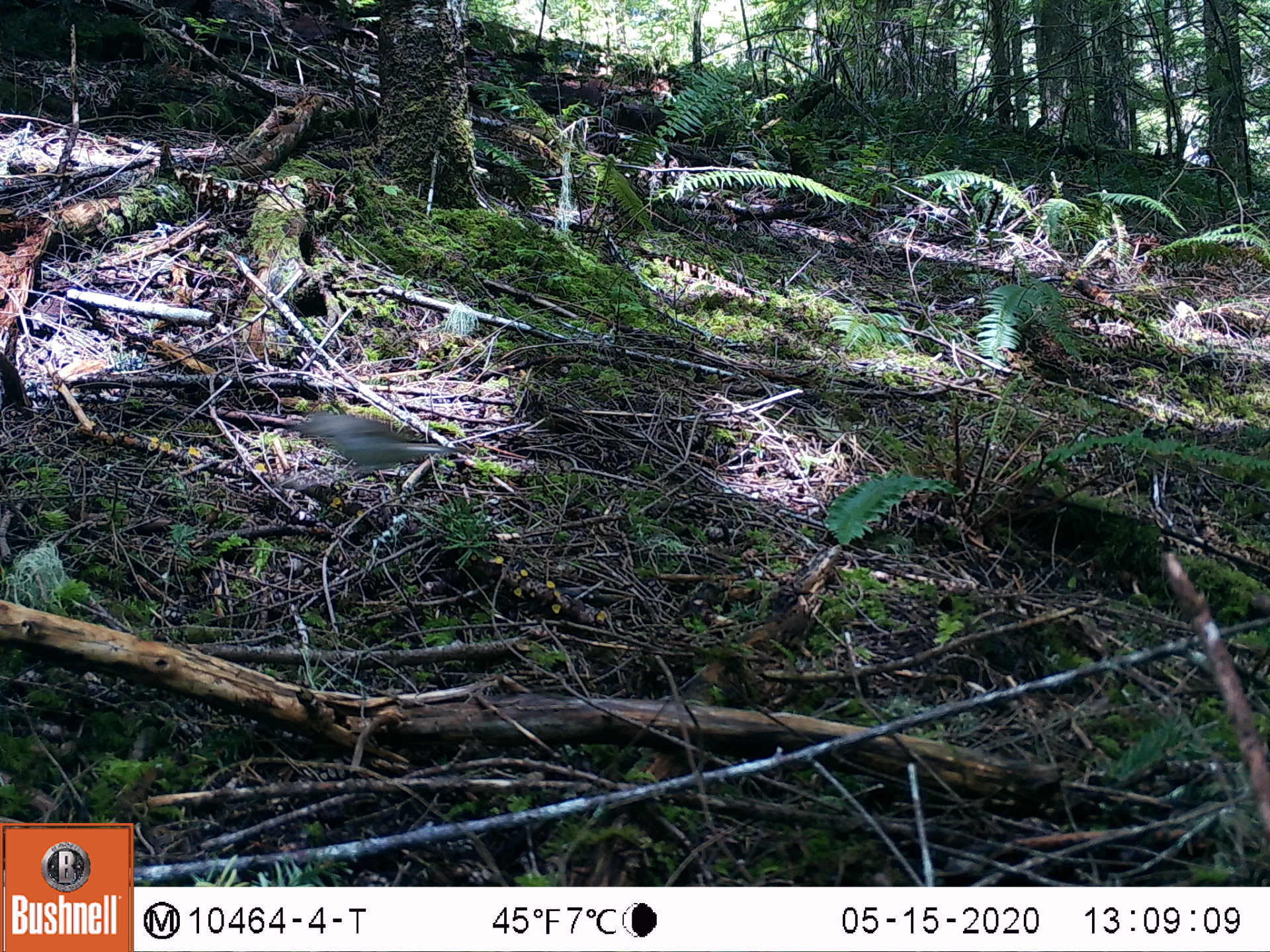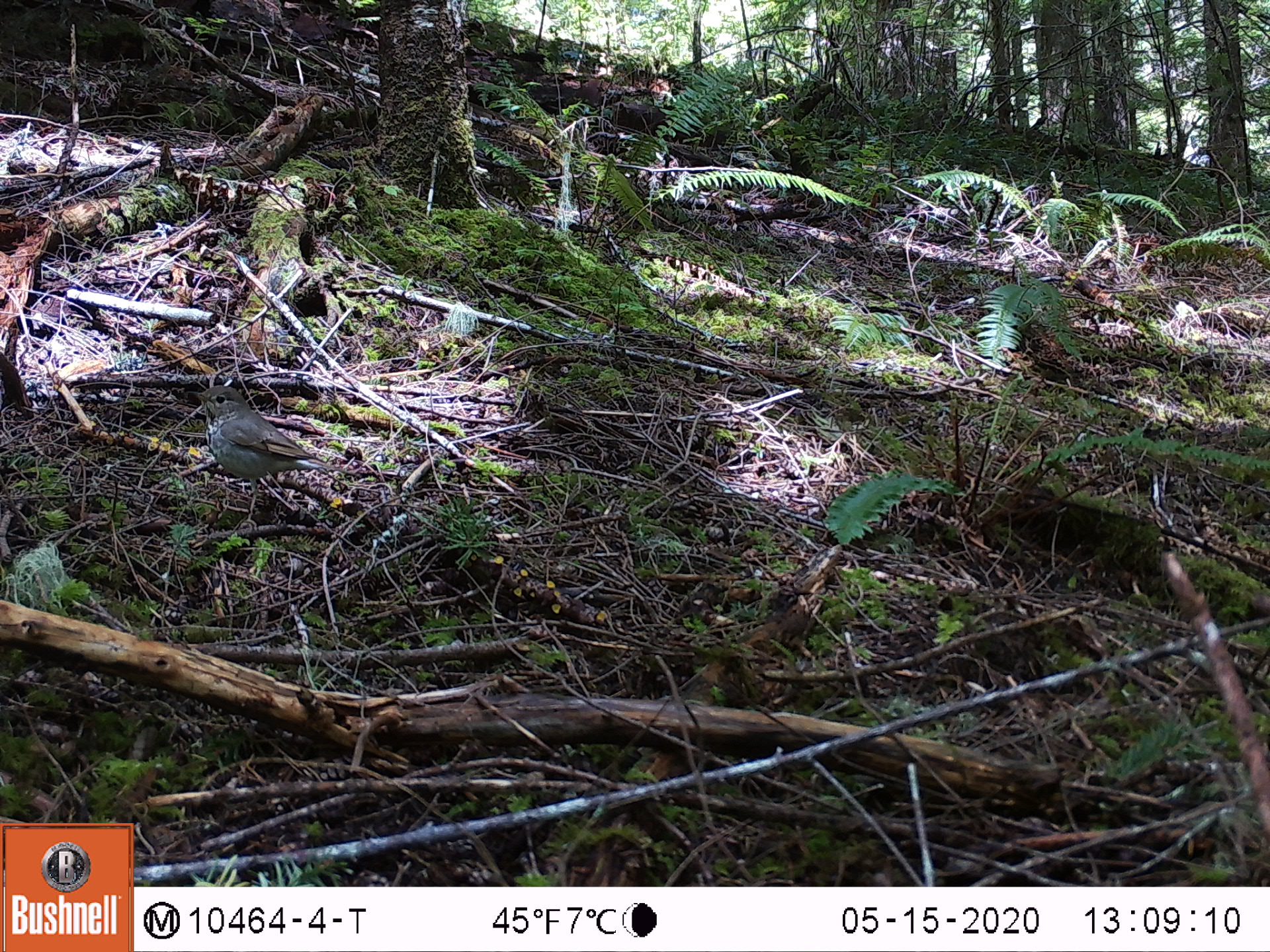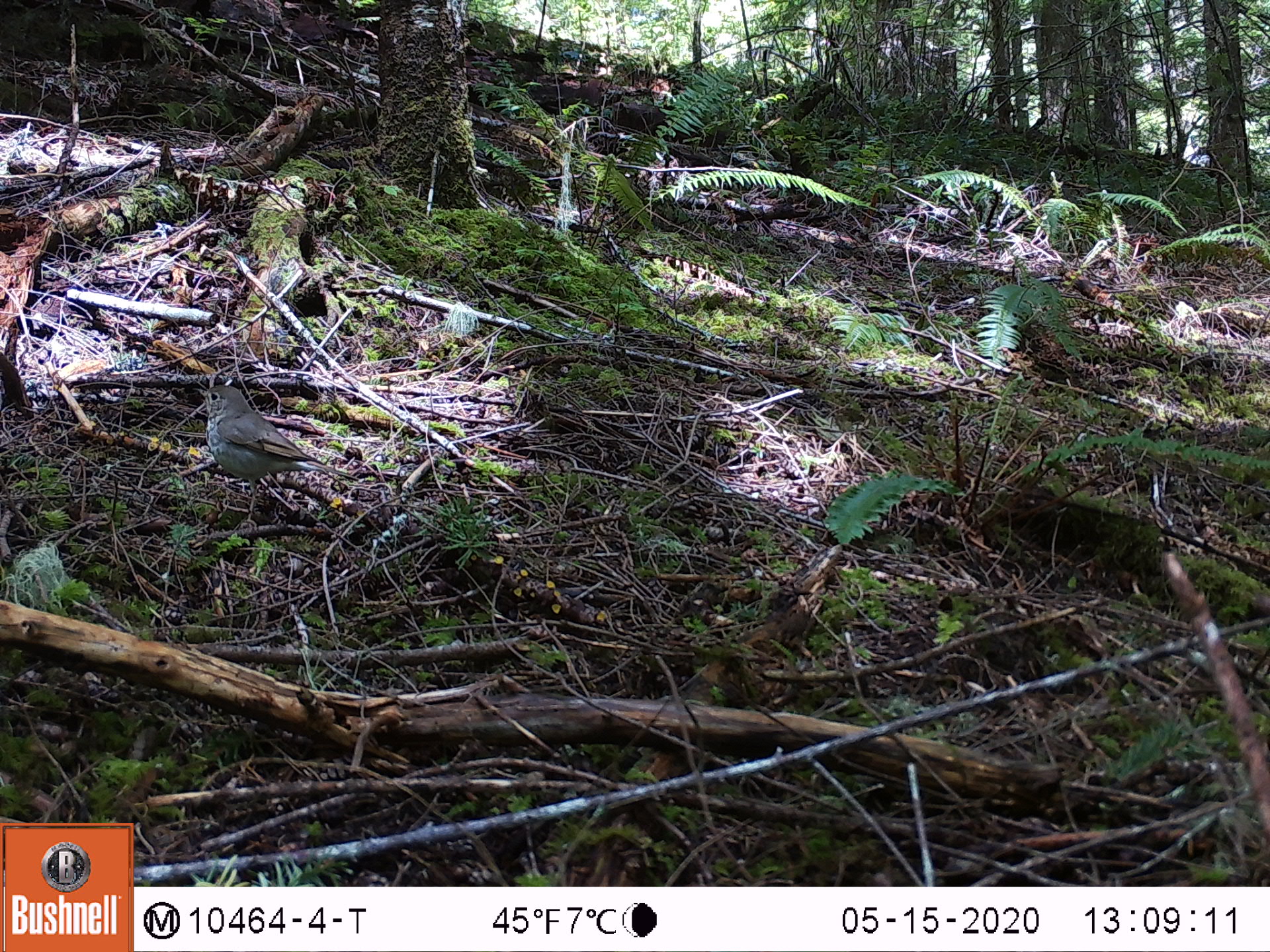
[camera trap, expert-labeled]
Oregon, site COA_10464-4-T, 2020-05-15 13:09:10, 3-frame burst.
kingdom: Animalia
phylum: Chordata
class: Aves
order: Passeriformes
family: Turdidae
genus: Catharus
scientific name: Catharus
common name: brown thrushes and nightingale-thrushes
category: catharus species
Catharus species (brown thrushes and nightingale-thrushes) (Catharus).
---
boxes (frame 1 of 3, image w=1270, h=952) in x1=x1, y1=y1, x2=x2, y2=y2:
catharus species: x1=296, y1=398, x2=473, y2=484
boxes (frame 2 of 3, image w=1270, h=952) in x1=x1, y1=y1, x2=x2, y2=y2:
catharus species: x1=184, y1=375, x2=363, y2=536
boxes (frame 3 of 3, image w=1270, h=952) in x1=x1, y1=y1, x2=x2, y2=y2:
catharus species: x1=189, y1=378, x2=361, y2=536